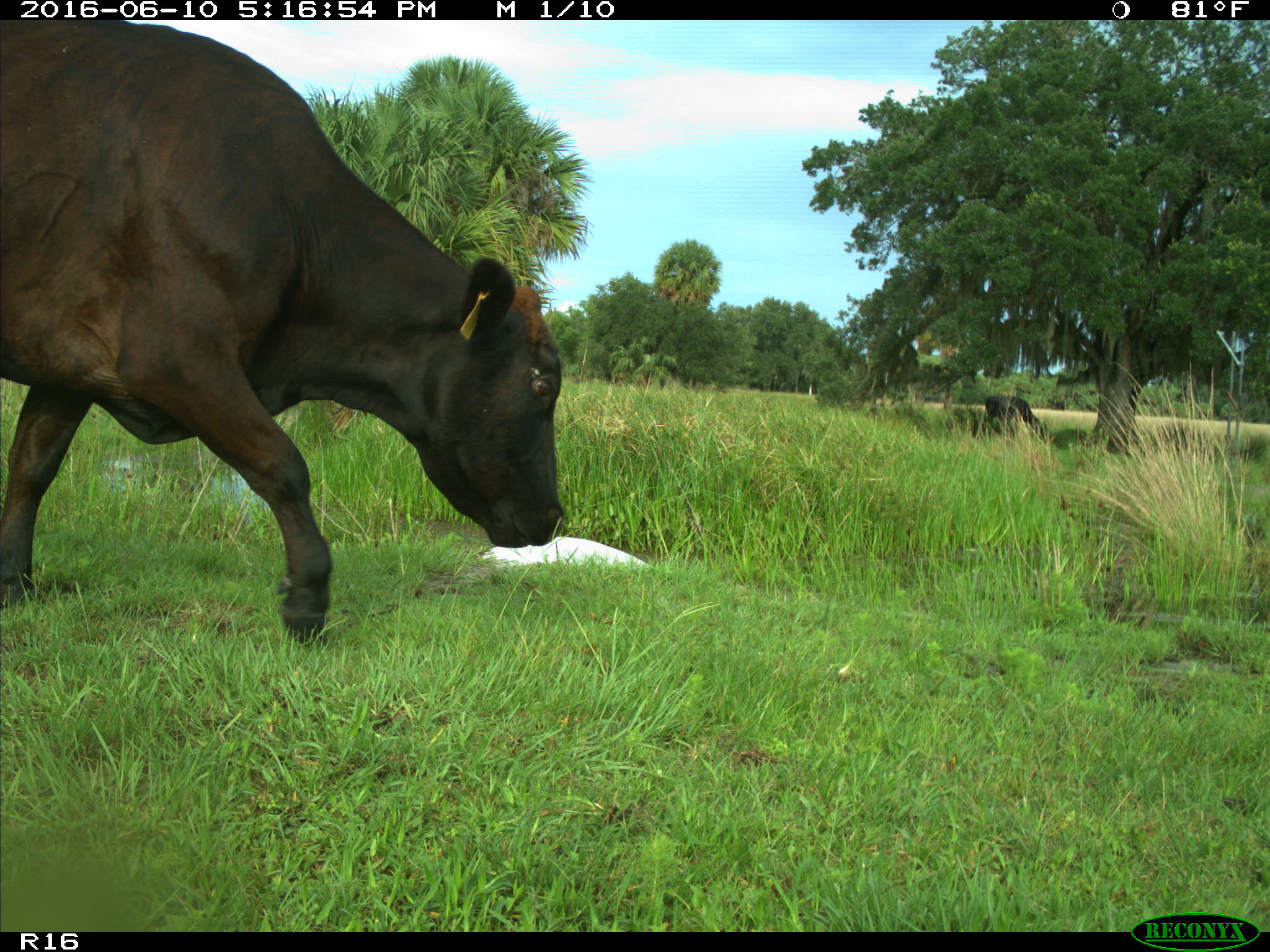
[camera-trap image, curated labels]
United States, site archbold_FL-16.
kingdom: Animalia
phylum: Chordata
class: Mammalia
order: Artiodactyla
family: Bovidae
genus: Bos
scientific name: Bos taurus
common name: domestic cow